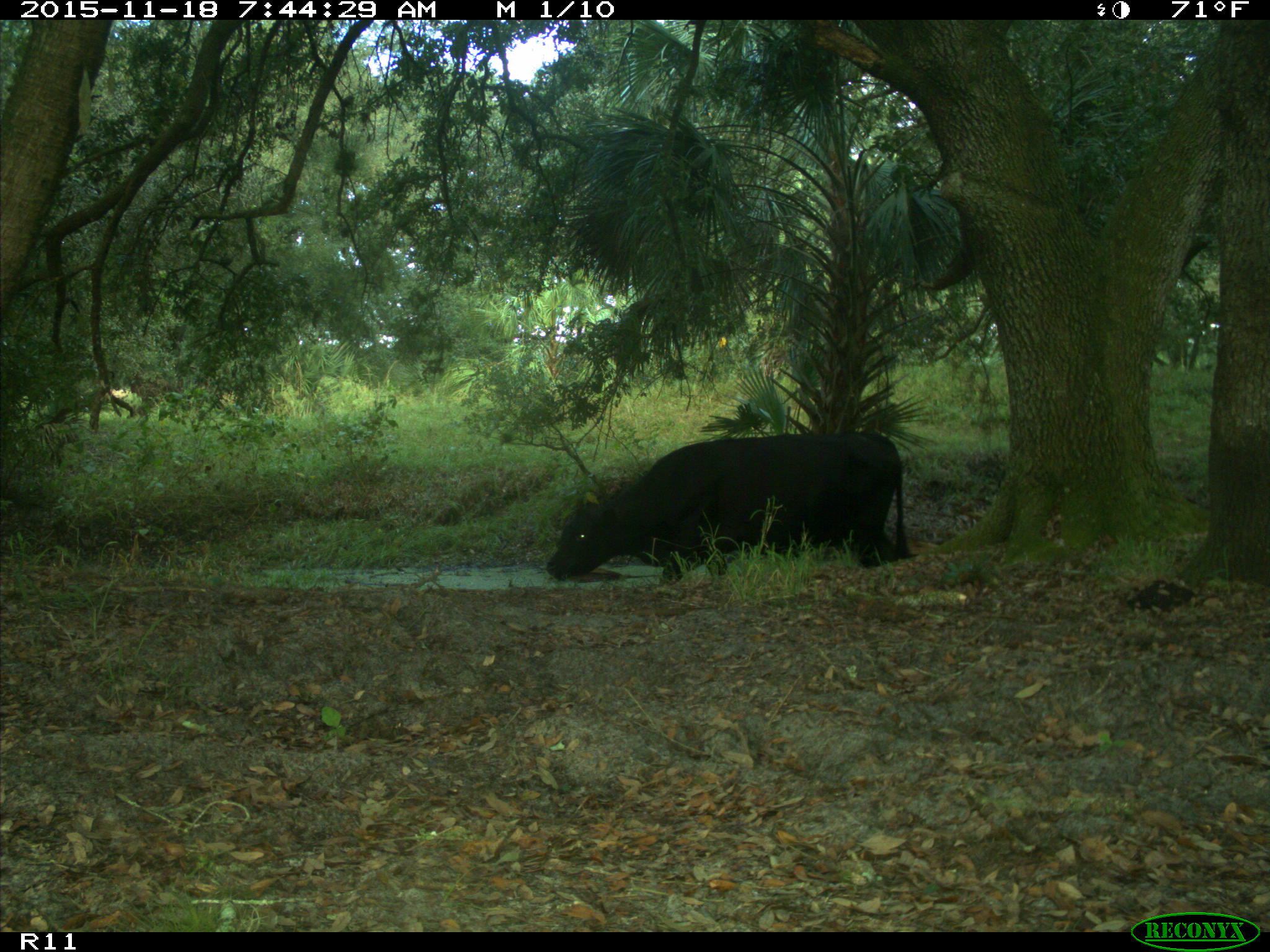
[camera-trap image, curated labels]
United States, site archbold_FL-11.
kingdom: Animalia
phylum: Chordata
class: Mammalia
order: Artiodactyla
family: Bovidae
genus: Bos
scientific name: Bos taurus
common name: domestic cow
Bos taurus (domestic cow).